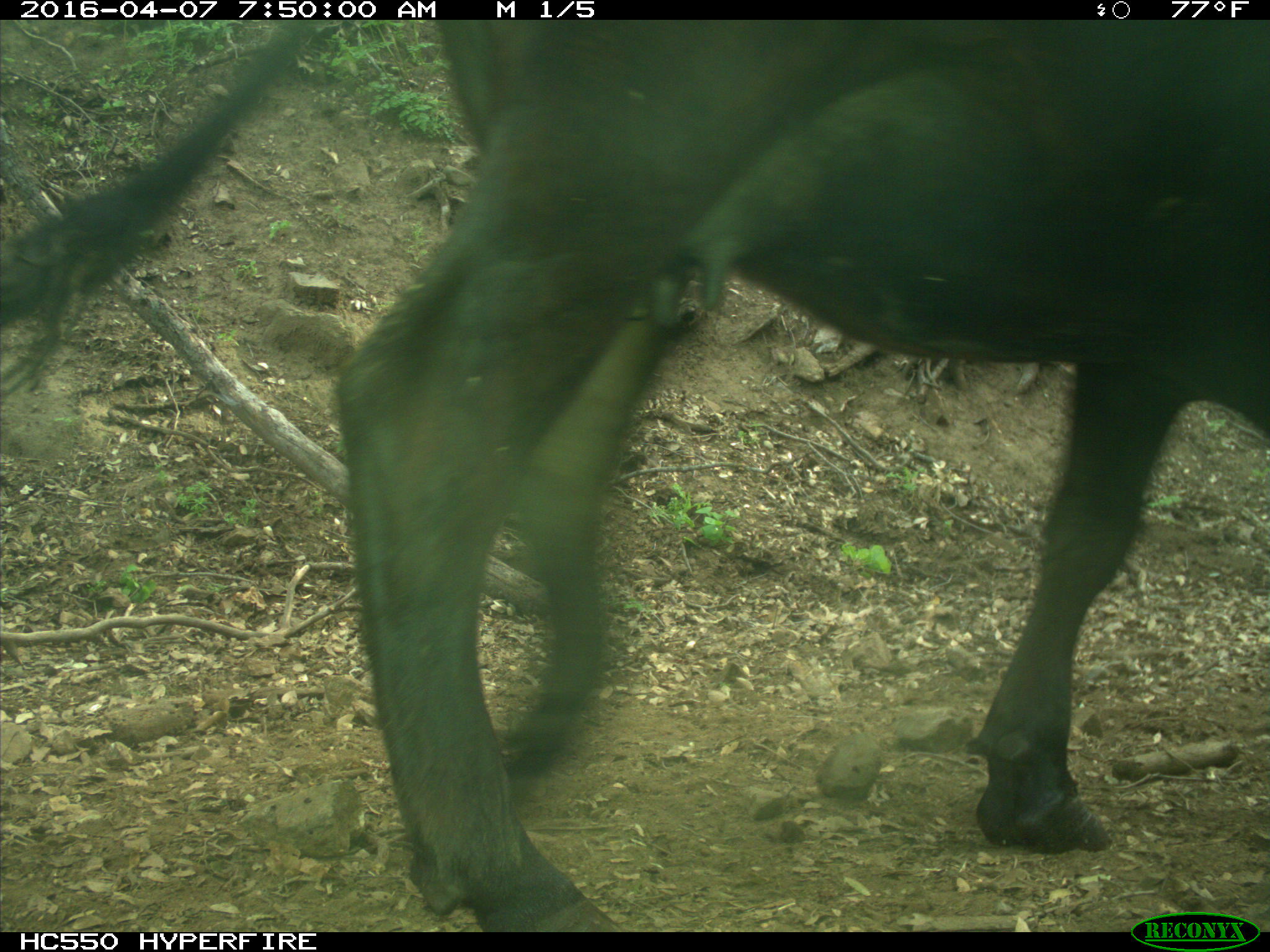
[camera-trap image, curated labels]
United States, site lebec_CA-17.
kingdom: Animalia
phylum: Chordata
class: Mammalia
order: Artiodactyla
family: Bovidae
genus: Bos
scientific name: Bos taurus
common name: domestic cow